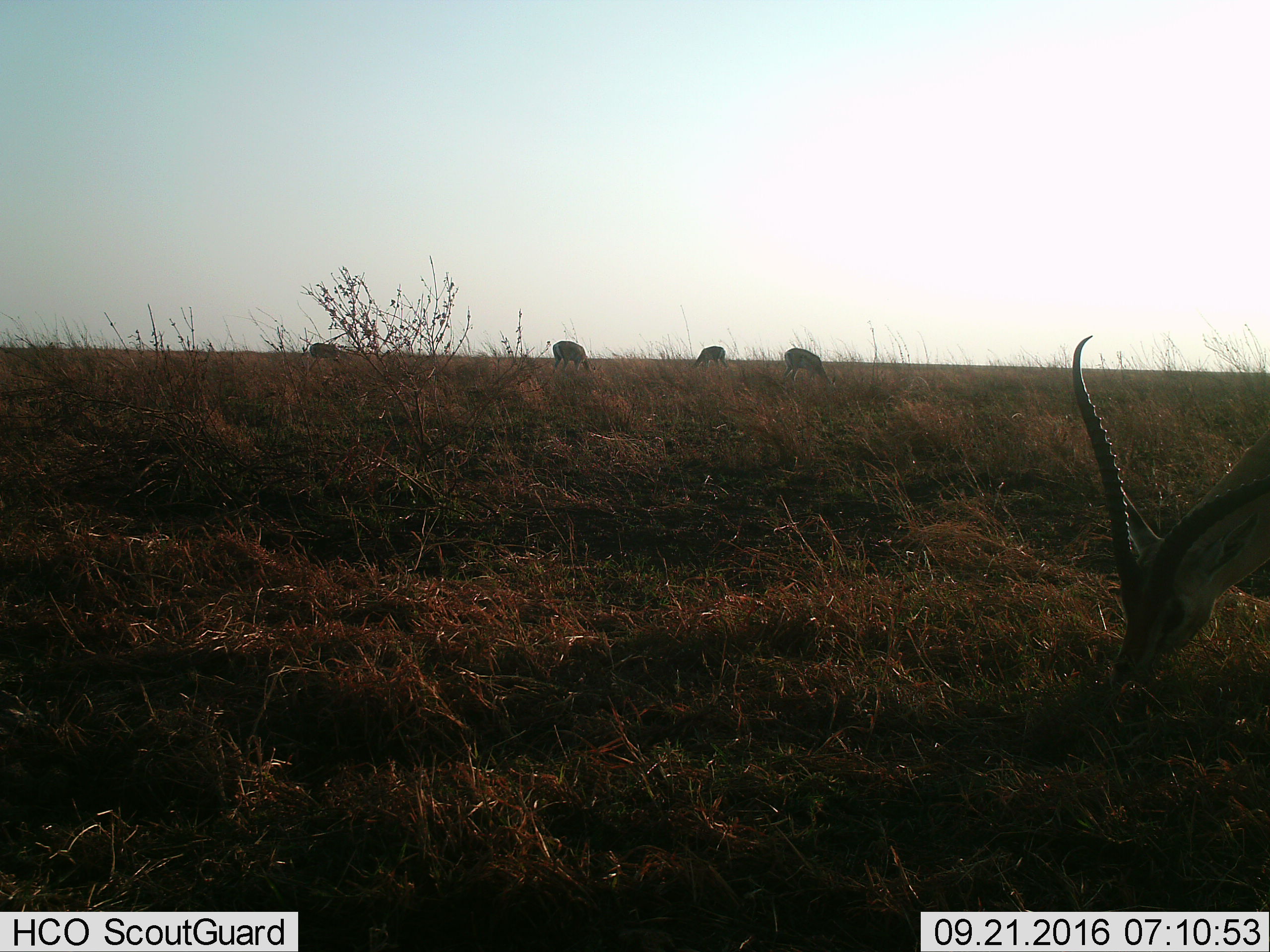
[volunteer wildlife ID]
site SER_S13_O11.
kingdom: Animalia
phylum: Chordata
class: Mammalia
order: Artiodactyla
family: Bovidae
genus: Nanger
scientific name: Nanger granti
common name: grant's gazelle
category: gazellegrants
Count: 5.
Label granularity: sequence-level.